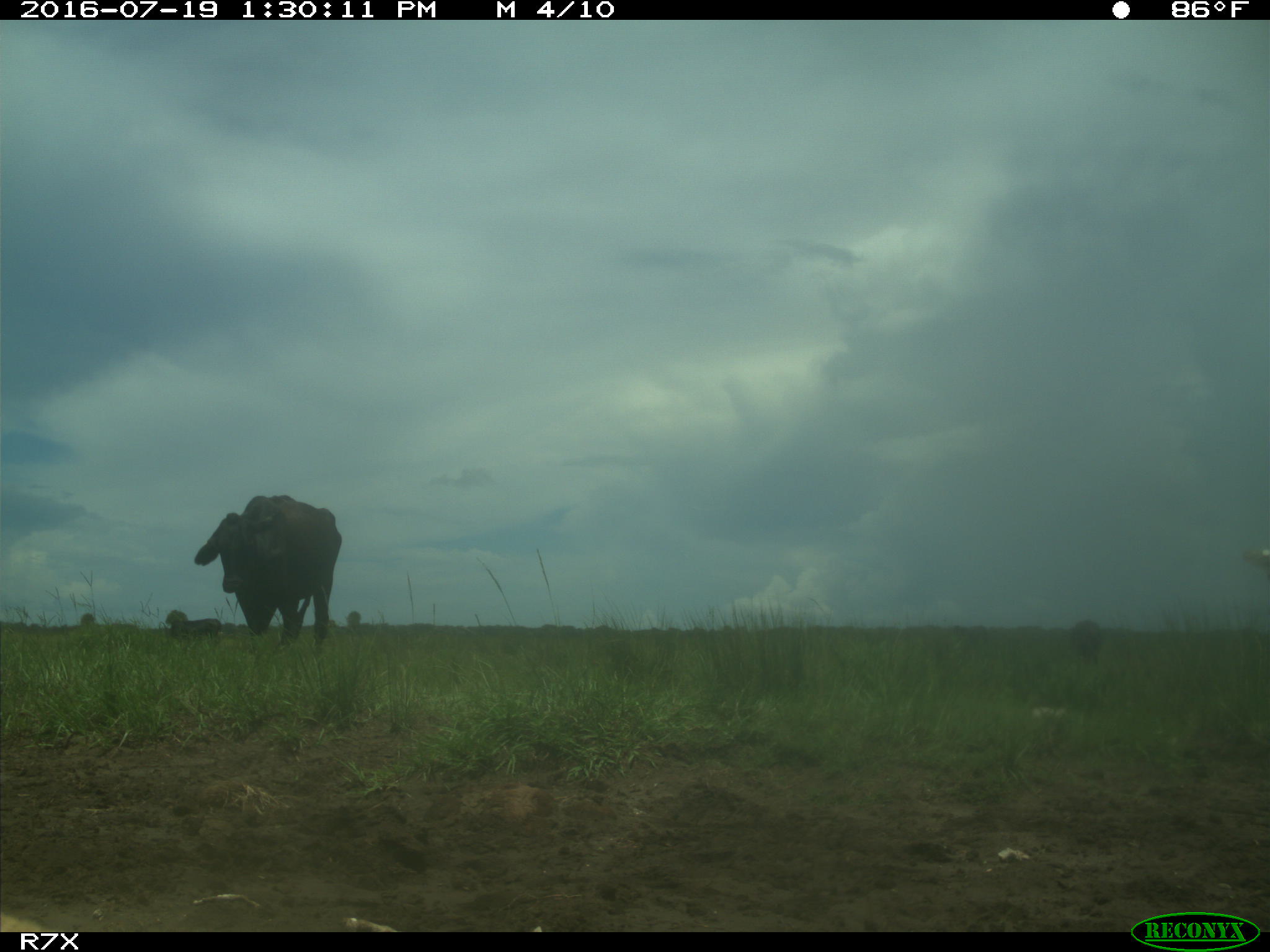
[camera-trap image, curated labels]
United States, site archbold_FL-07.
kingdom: Animalia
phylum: Chordata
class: Mammalia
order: Artiodactyla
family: Bovidae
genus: Bos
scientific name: Bos taurus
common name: domestic cow